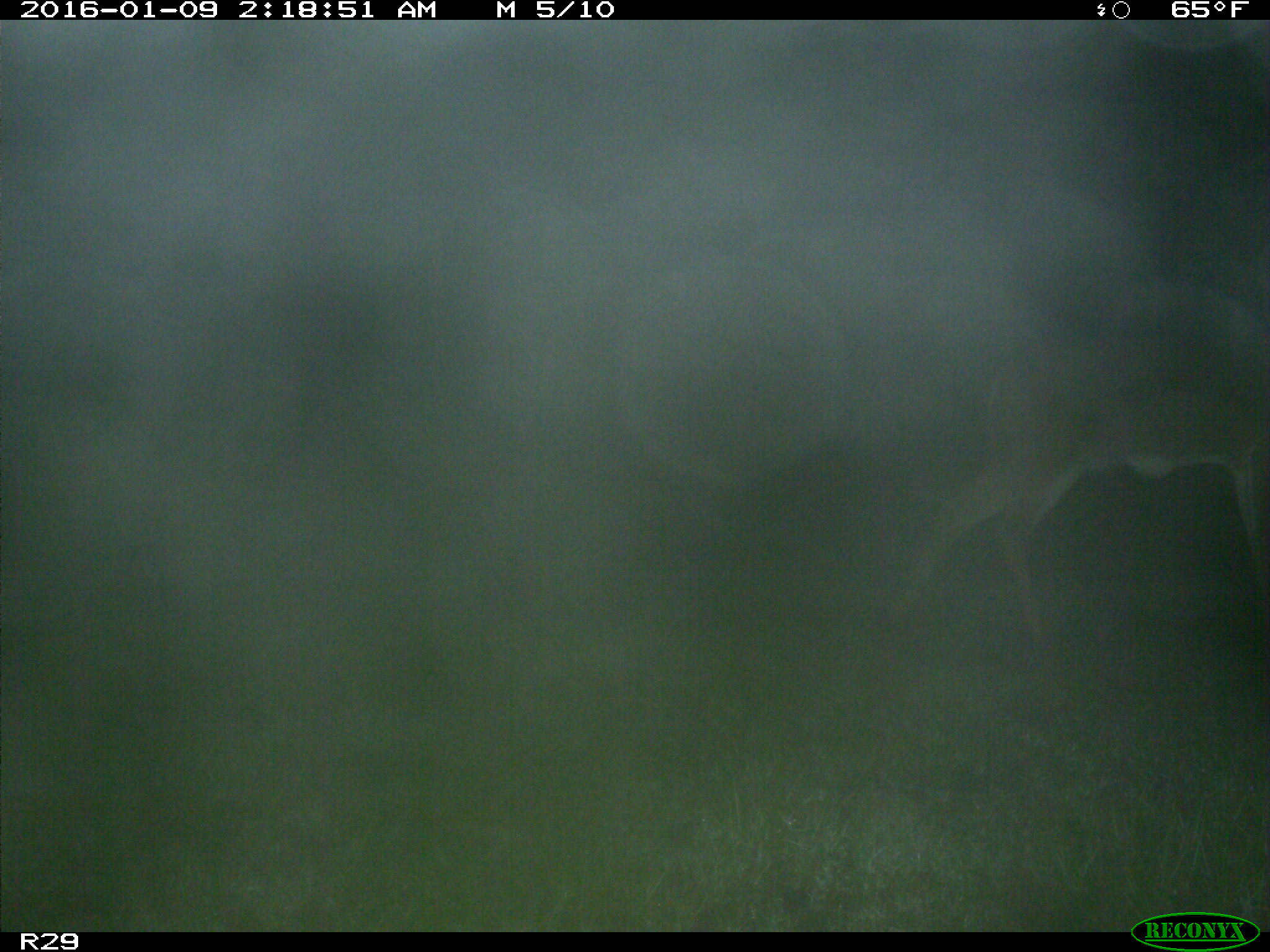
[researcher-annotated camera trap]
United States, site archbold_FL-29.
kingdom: Animalia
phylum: Chordata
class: Mammalia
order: Artiodactyla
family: Cervidae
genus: Odocoileus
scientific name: Odocoileus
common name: deer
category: unidentified deer